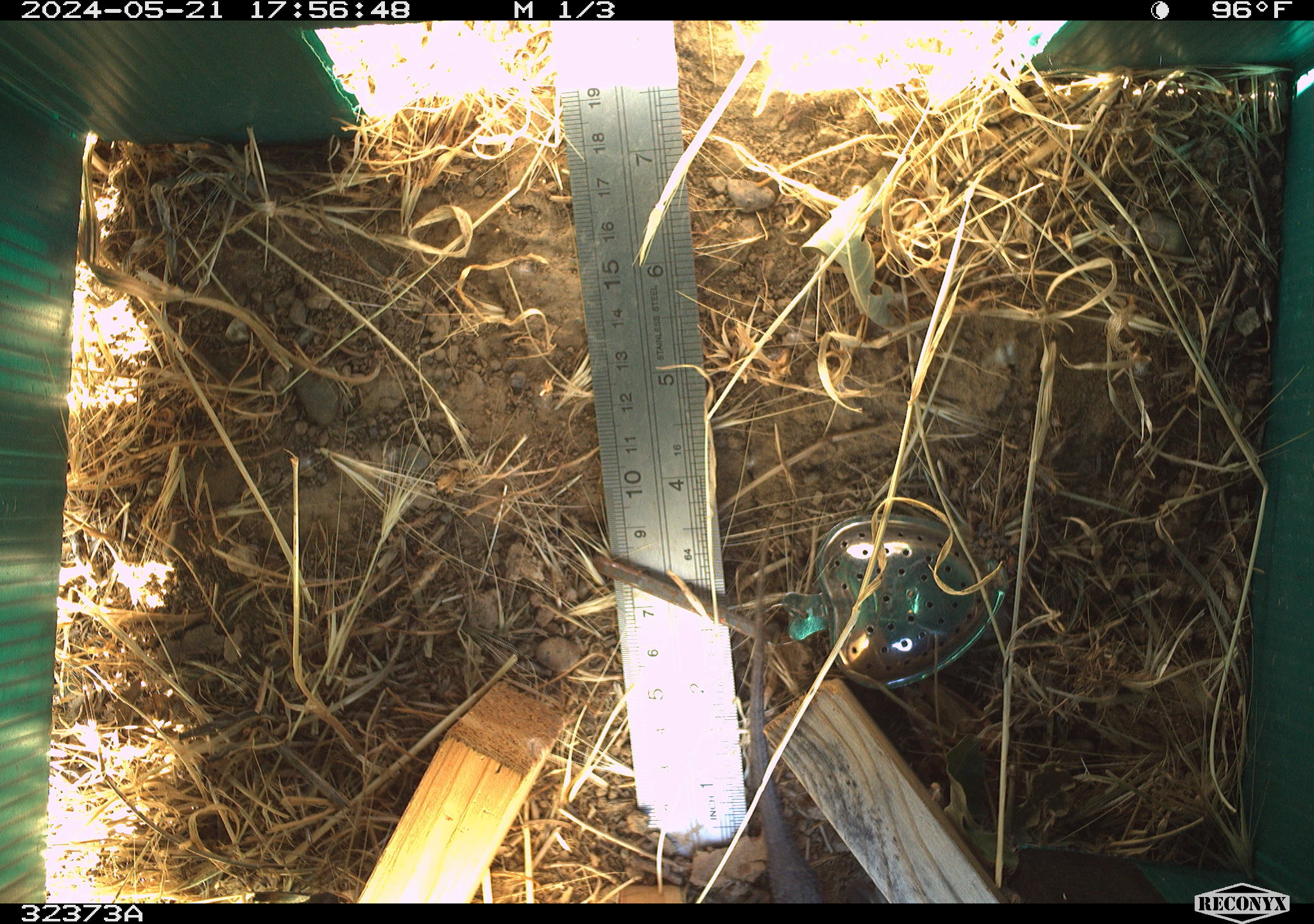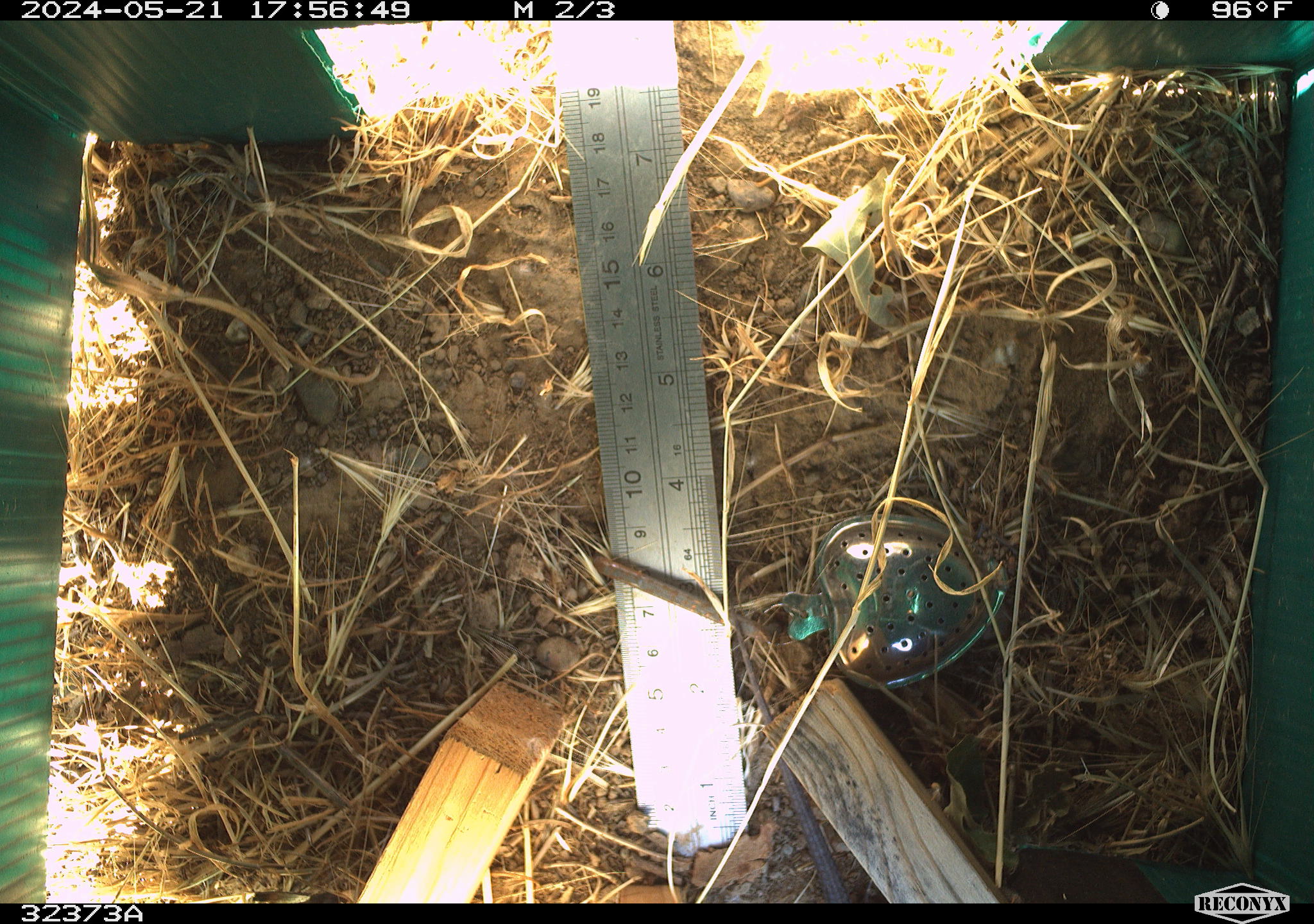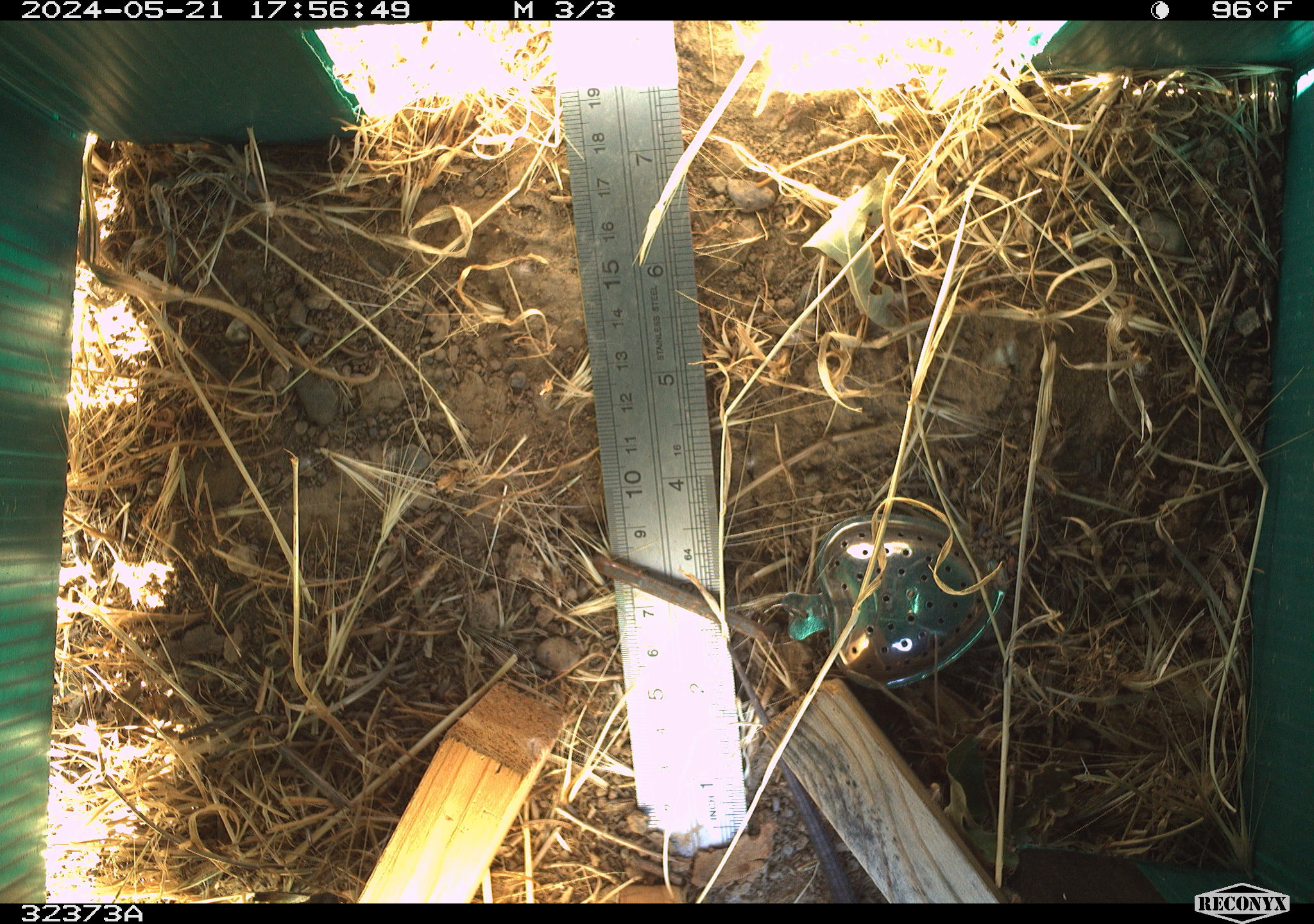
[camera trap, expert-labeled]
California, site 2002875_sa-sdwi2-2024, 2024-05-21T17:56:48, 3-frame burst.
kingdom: Animalia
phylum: Chordata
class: Reptilia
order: Squamata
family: Phrynosomatidae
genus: Sceloporus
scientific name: Sceloporus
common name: spiny lizards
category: sceloporus species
Sceloporus species (spiny lizards) (Sceloporus).